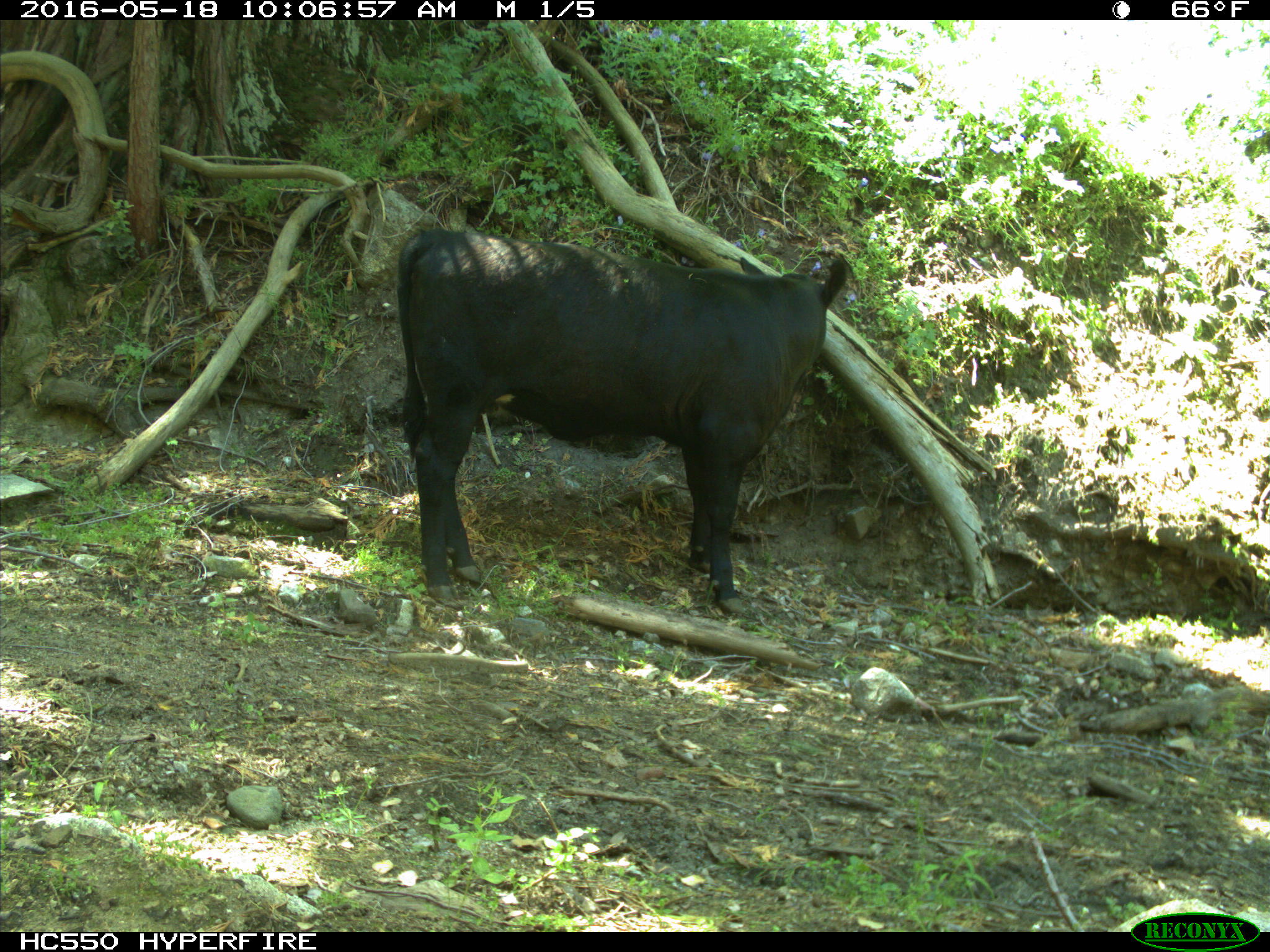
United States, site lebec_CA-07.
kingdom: Animalia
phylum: Chordata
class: Mammalia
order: Artiodactyla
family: Bovidae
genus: Bos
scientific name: Bos taurus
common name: domestic cow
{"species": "Bos taurus (domestic cow)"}